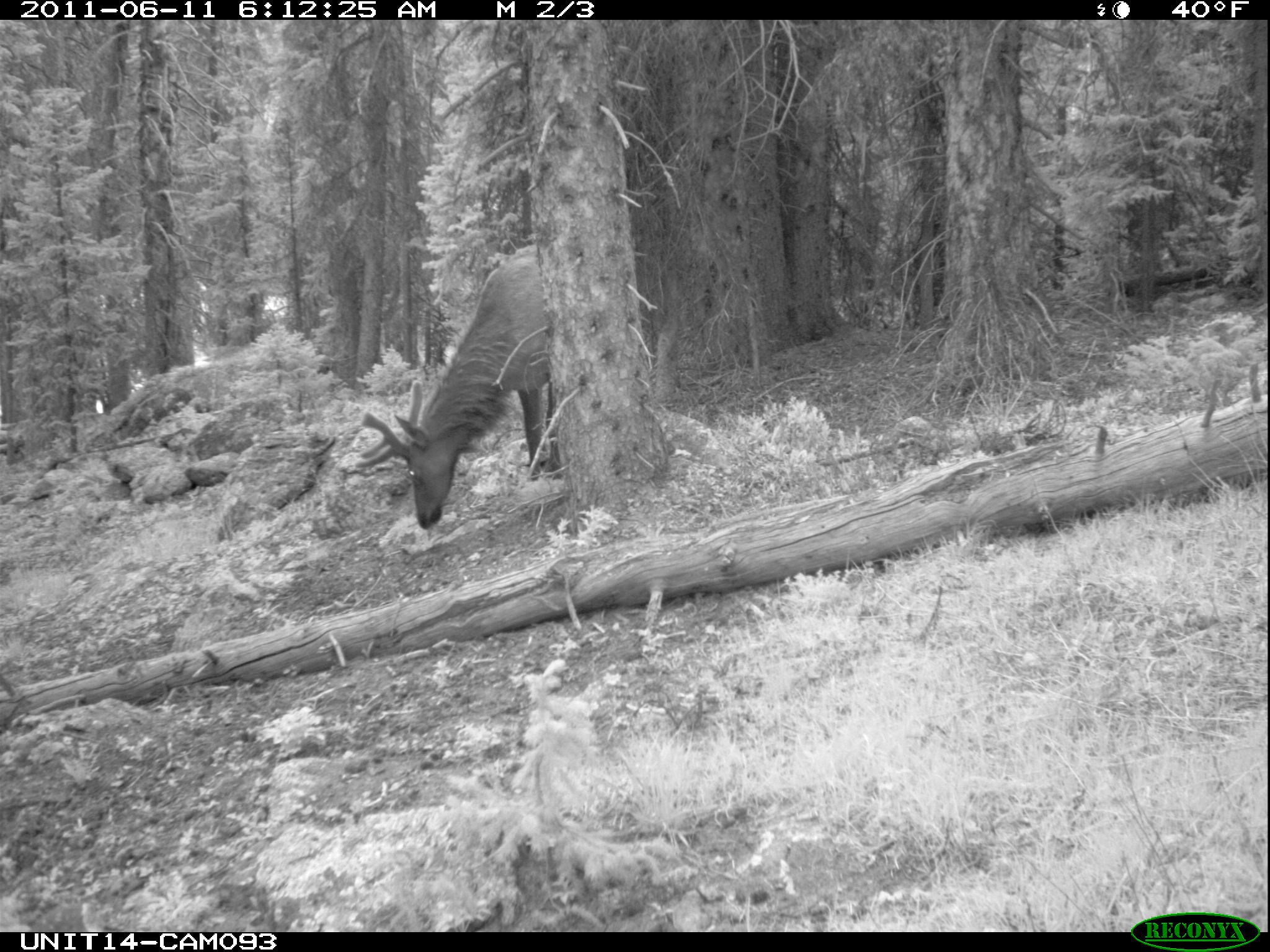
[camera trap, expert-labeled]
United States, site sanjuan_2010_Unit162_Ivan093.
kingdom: Animalia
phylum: Chordata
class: Mammalia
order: Artiodactyla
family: Cervidae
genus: Cervus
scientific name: Cervus elaphus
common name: red deer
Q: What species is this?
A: Cervus elaphus (red deer).